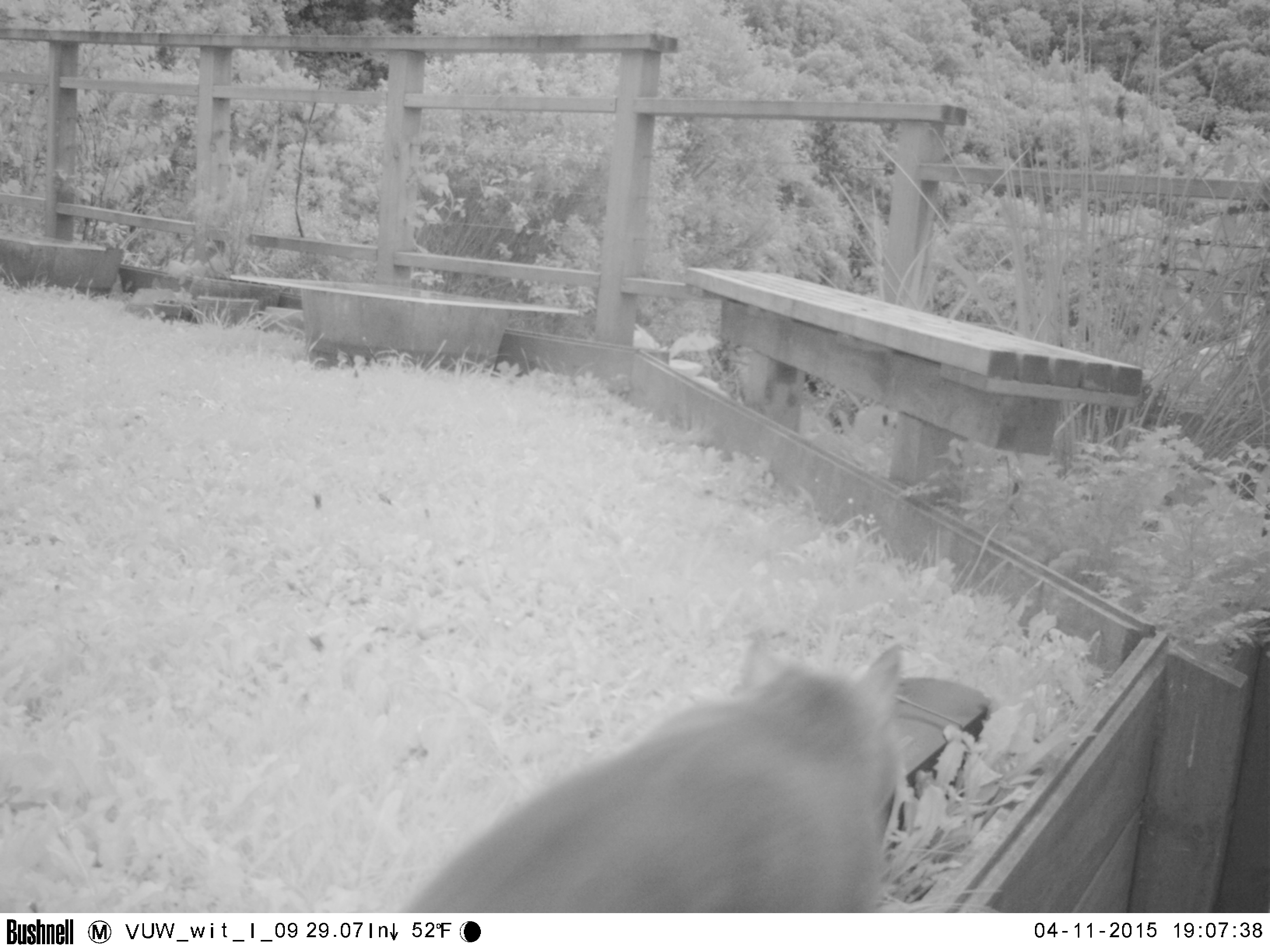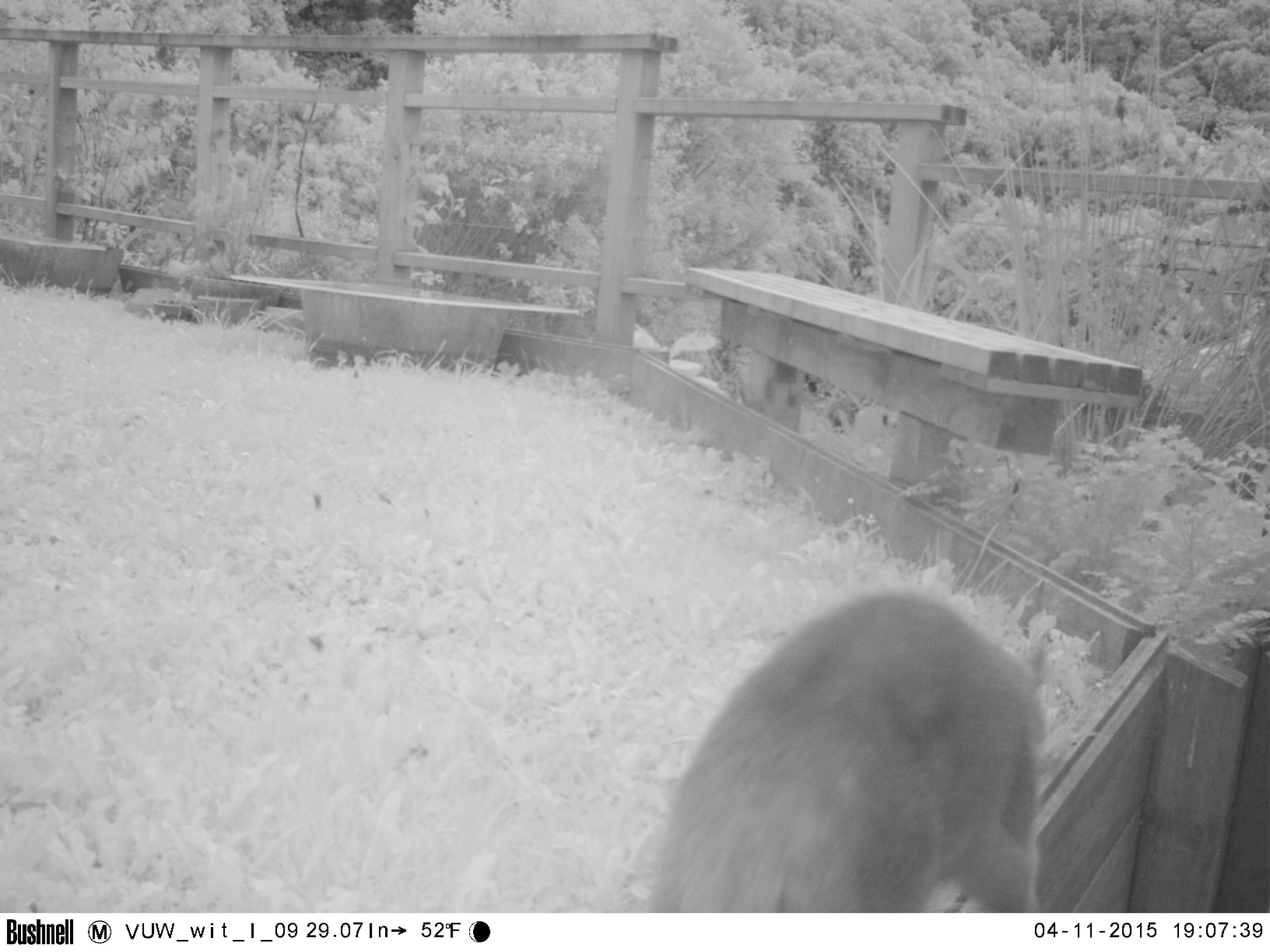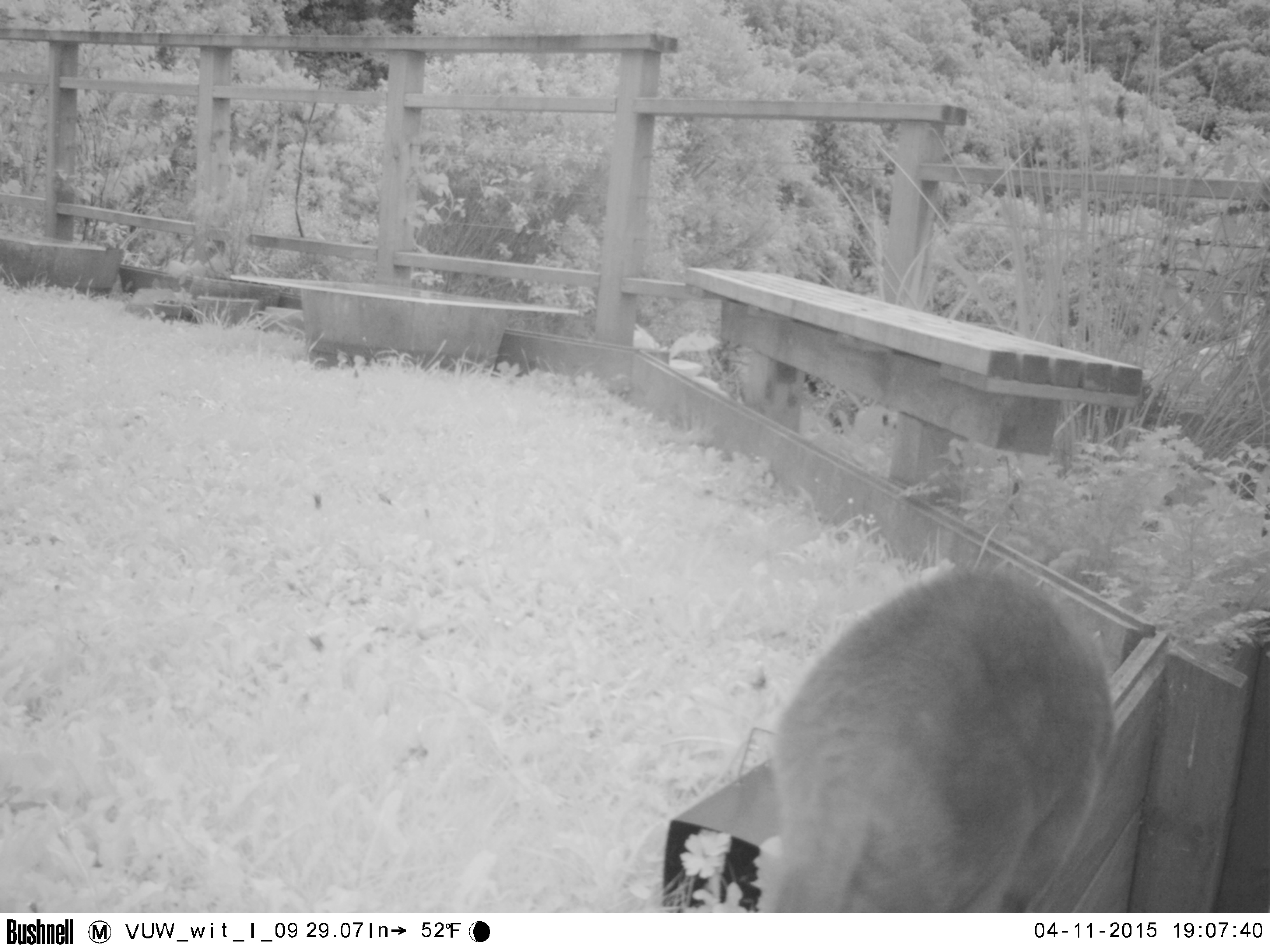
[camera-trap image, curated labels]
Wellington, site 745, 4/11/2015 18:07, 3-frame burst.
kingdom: Animalia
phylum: Chordata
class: Mammalia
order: Carnivora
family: Felidae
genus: Felis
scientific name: Felis catus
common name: cat